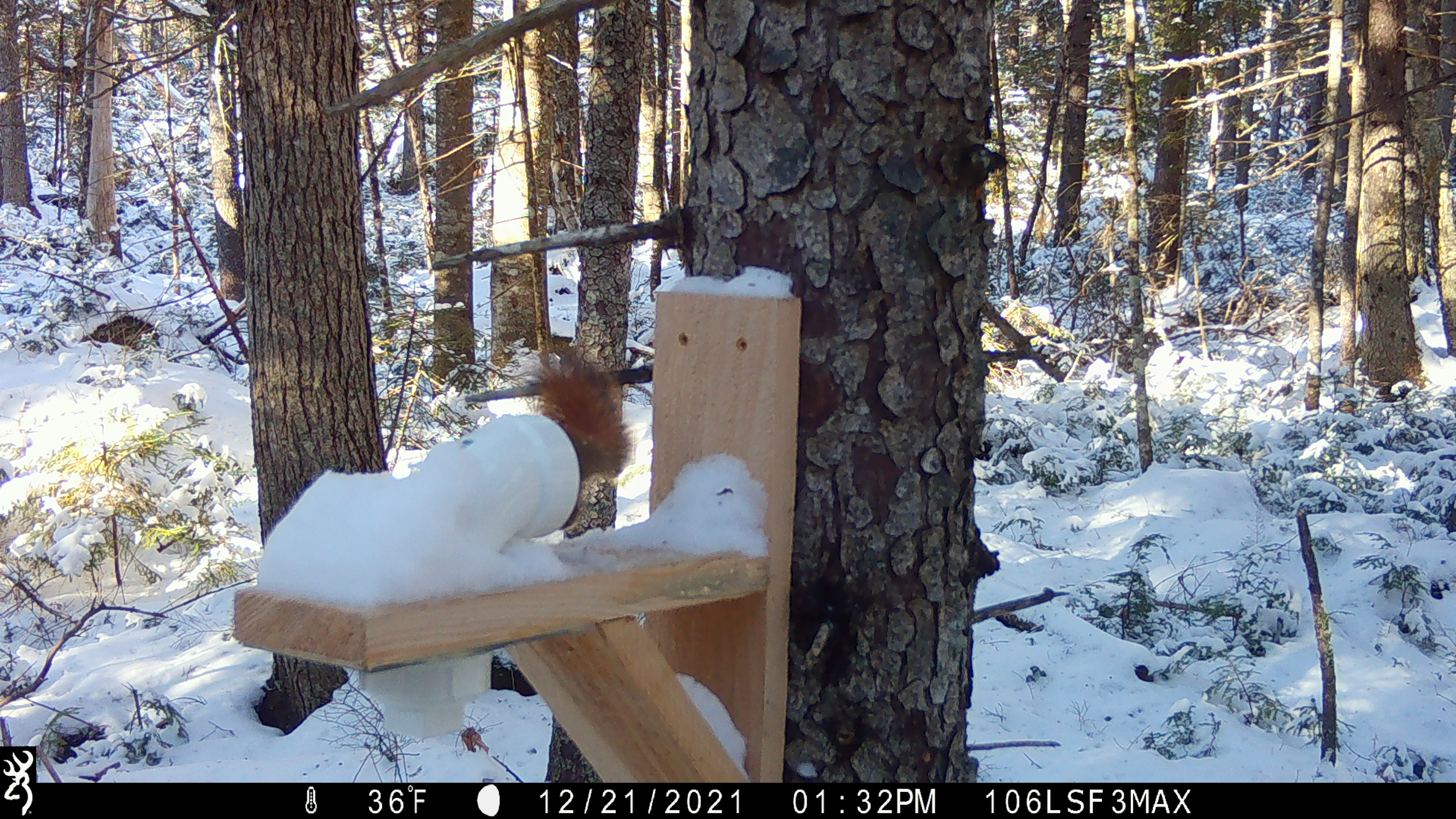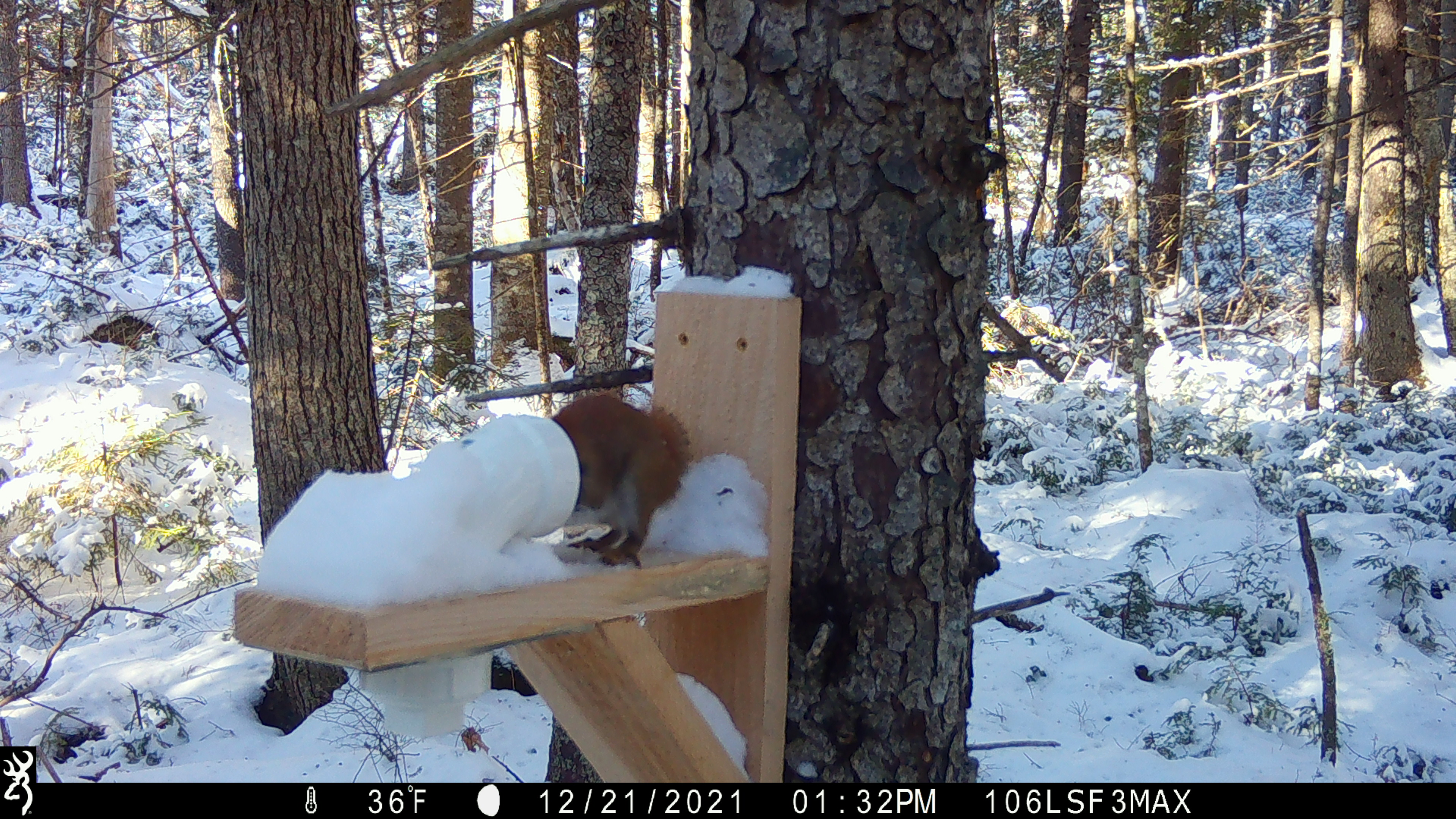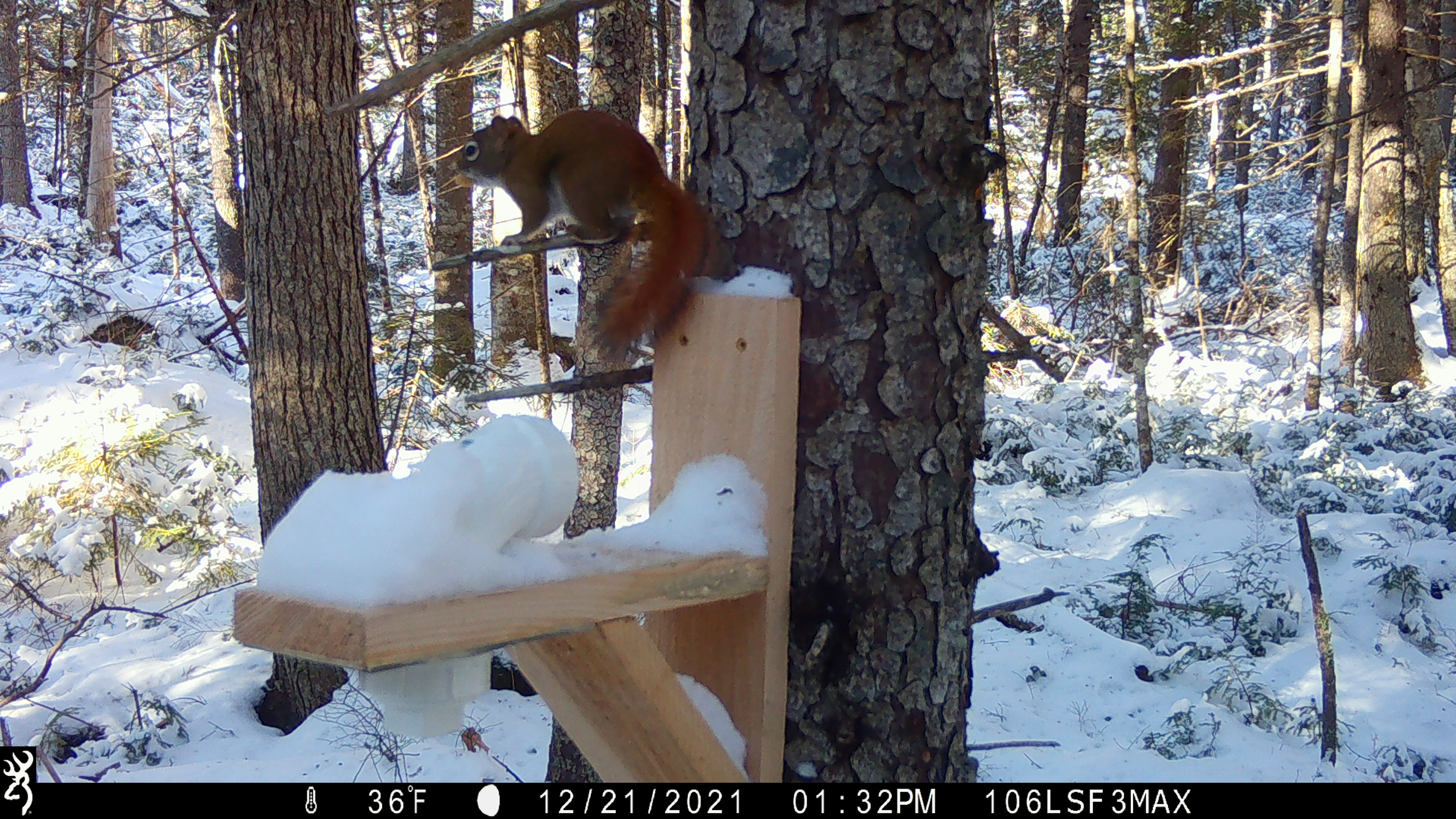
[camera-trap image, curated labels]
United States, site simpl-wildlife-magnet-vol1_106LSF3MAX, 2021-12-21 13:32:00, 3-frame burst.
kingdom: Animalia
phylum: Chordata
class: Mammalia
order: Rodentia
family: Sciuridae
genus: Tamiasciurus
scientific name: Tamiasciurus hudsonicus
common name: red squirrel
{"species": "red squirrel (Tamiasciurus hudsonicus)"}